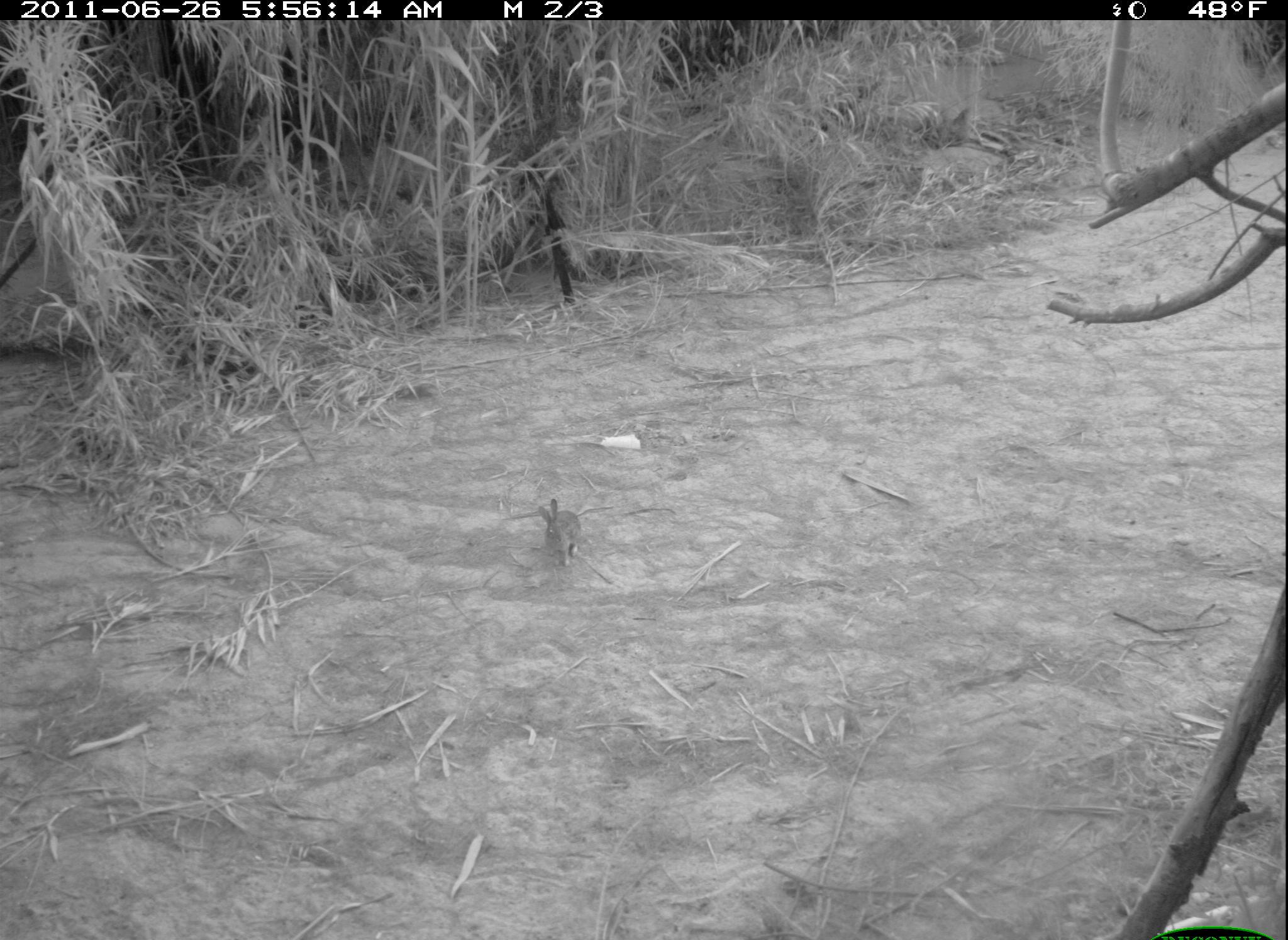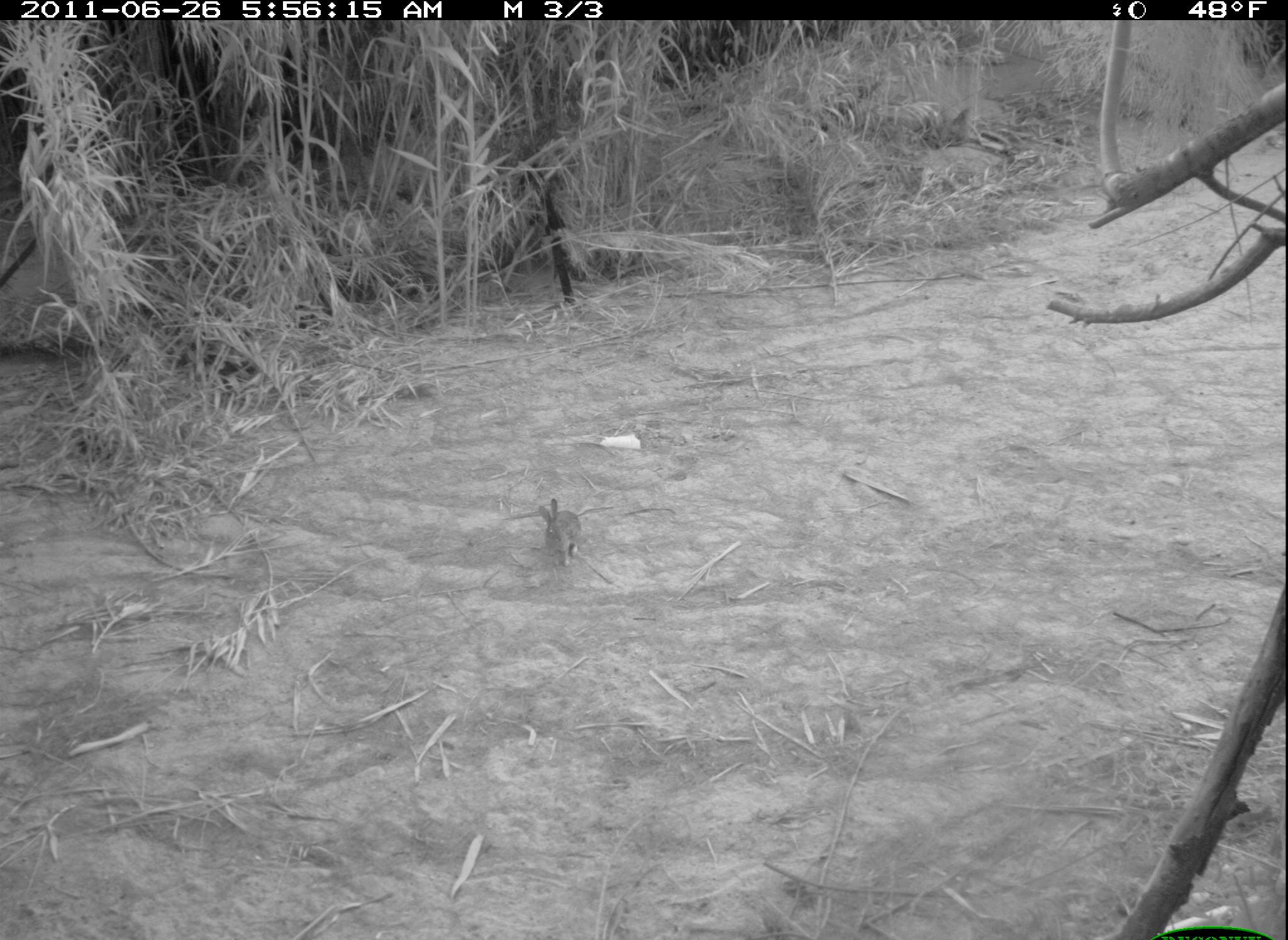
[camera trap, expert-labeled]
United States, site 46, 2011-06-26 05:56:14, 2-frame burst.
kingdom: Animalia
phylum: Chordata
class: Mammalia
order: Lagomorpha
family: Leporidae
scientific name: Leporidae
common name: rabbits and hares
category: rabbit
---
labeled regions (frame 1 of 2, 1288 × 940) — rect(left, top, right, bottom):
rabbit: rect(530, 494, 594, 573)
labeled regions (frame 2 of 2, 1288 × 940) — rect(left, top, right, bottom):
rabbit: rect(531, 485, 594, 585)